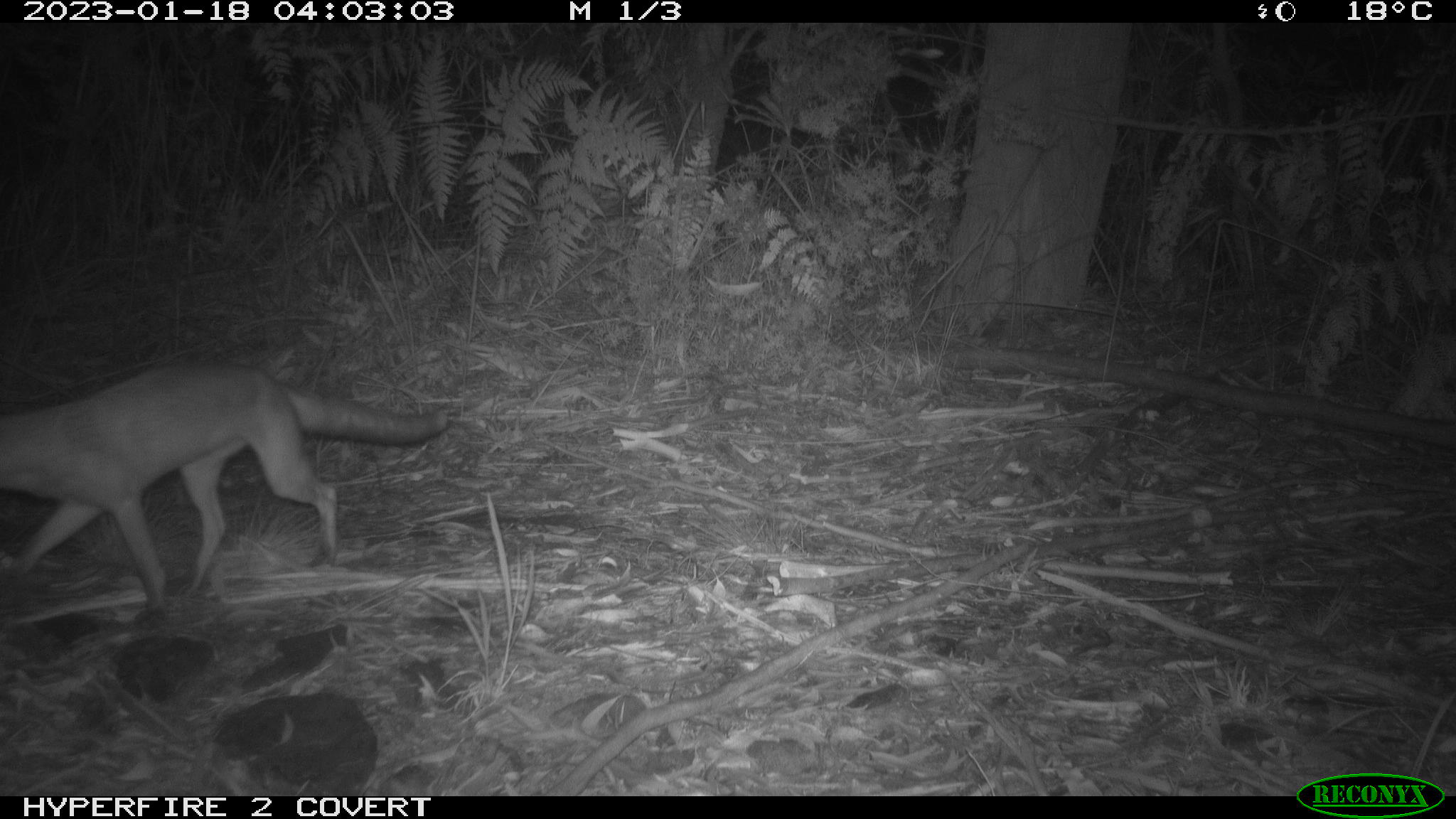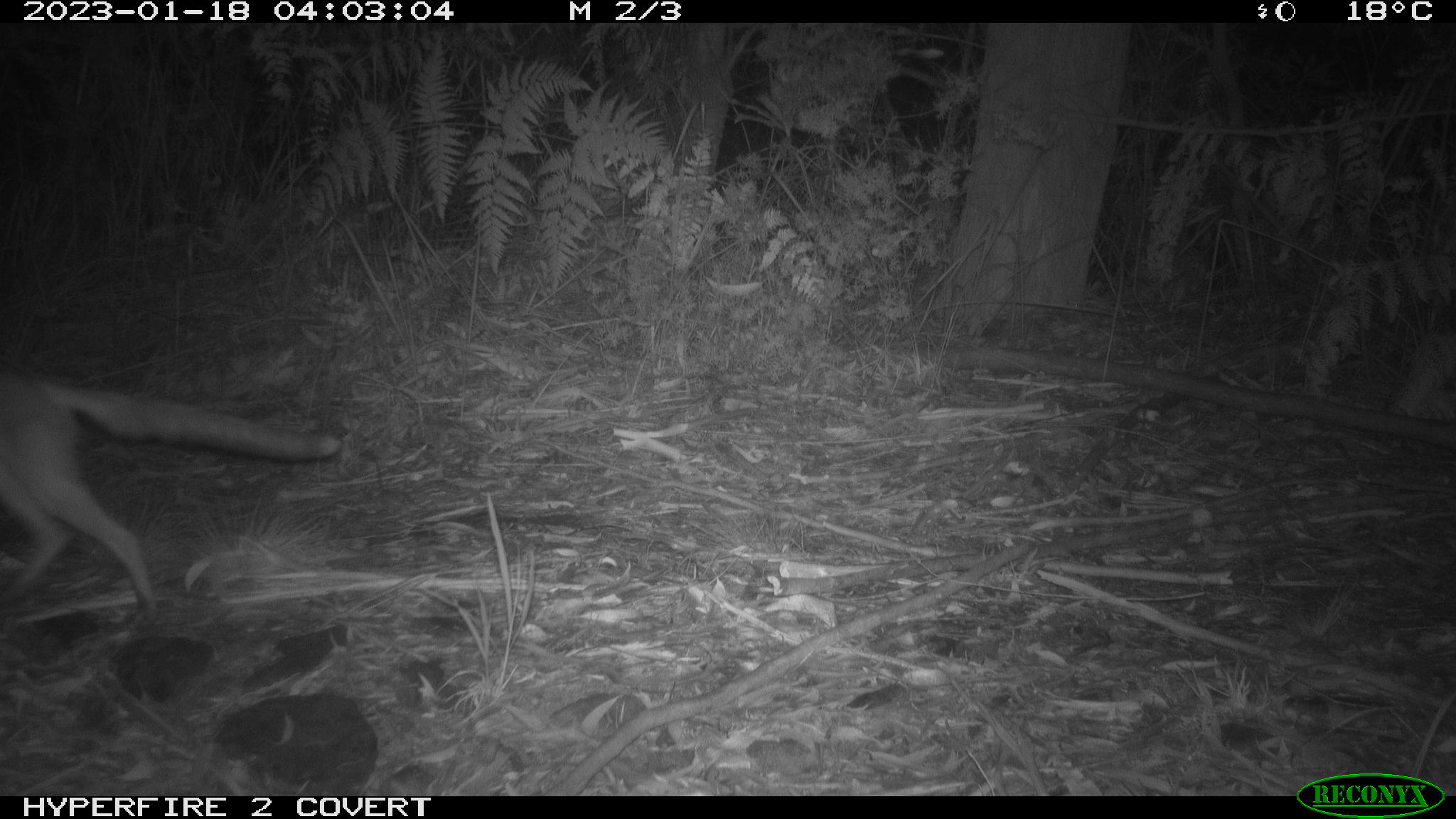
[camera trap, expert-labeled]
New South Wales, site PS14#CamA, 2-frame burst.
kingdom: Animalia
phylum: Chordata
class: Mammalia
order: Carnivora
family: Canidae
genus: Vulpes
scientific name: Vulpes vulpes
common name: red fox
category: fox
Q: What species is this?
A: Fox (red fox) (Vulpes vulpes).